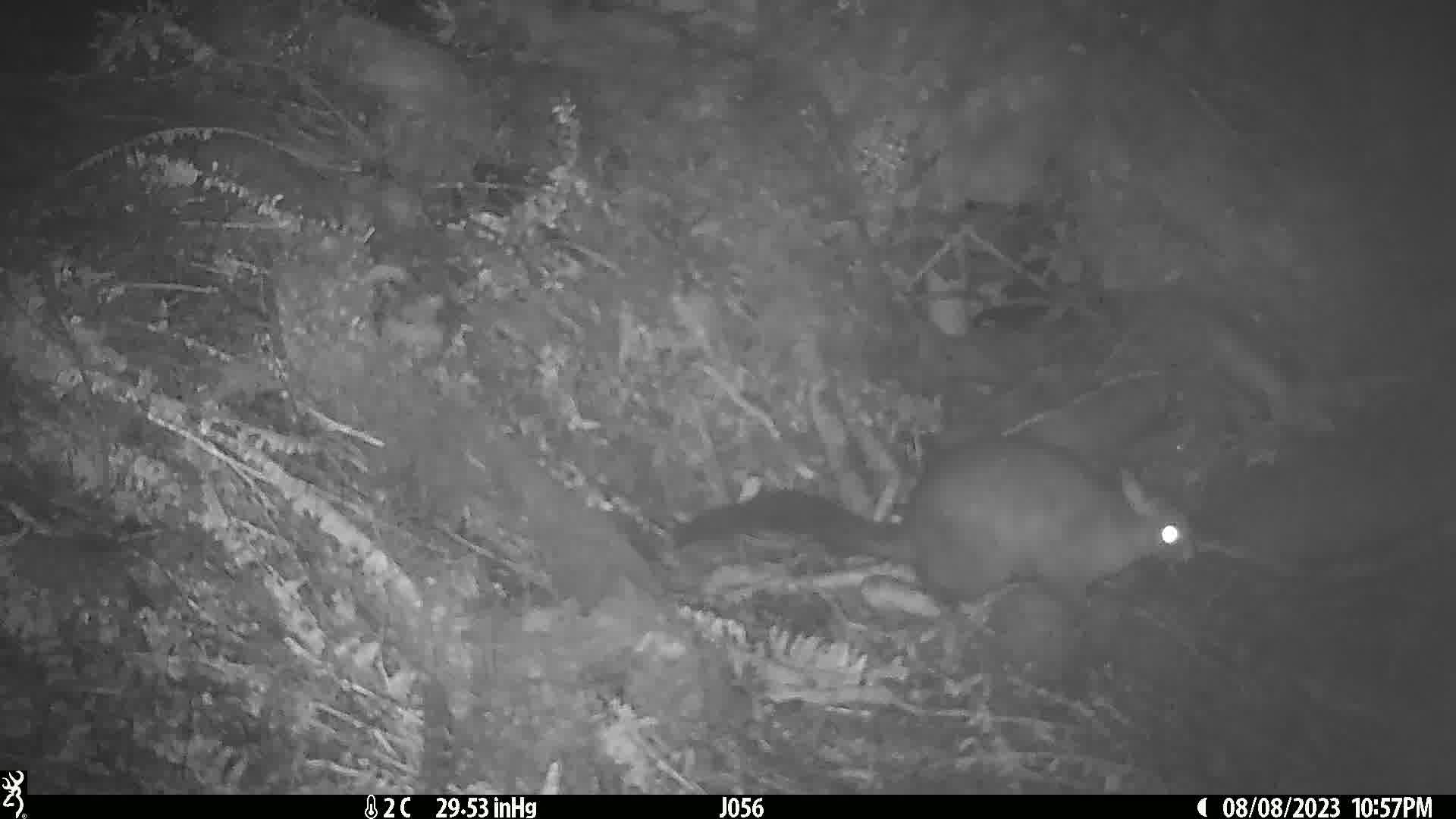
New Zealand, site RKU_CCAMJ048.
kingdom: Animalia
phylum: Chordata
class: Mammalia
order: Diprotodontia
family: Phalangeridae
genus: Trichosurus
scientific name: Trichosurus vulpecula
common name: common brushtail possum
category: possum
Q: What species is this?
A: Possum (common brushtail possum) (Trichosurus vulpecula).